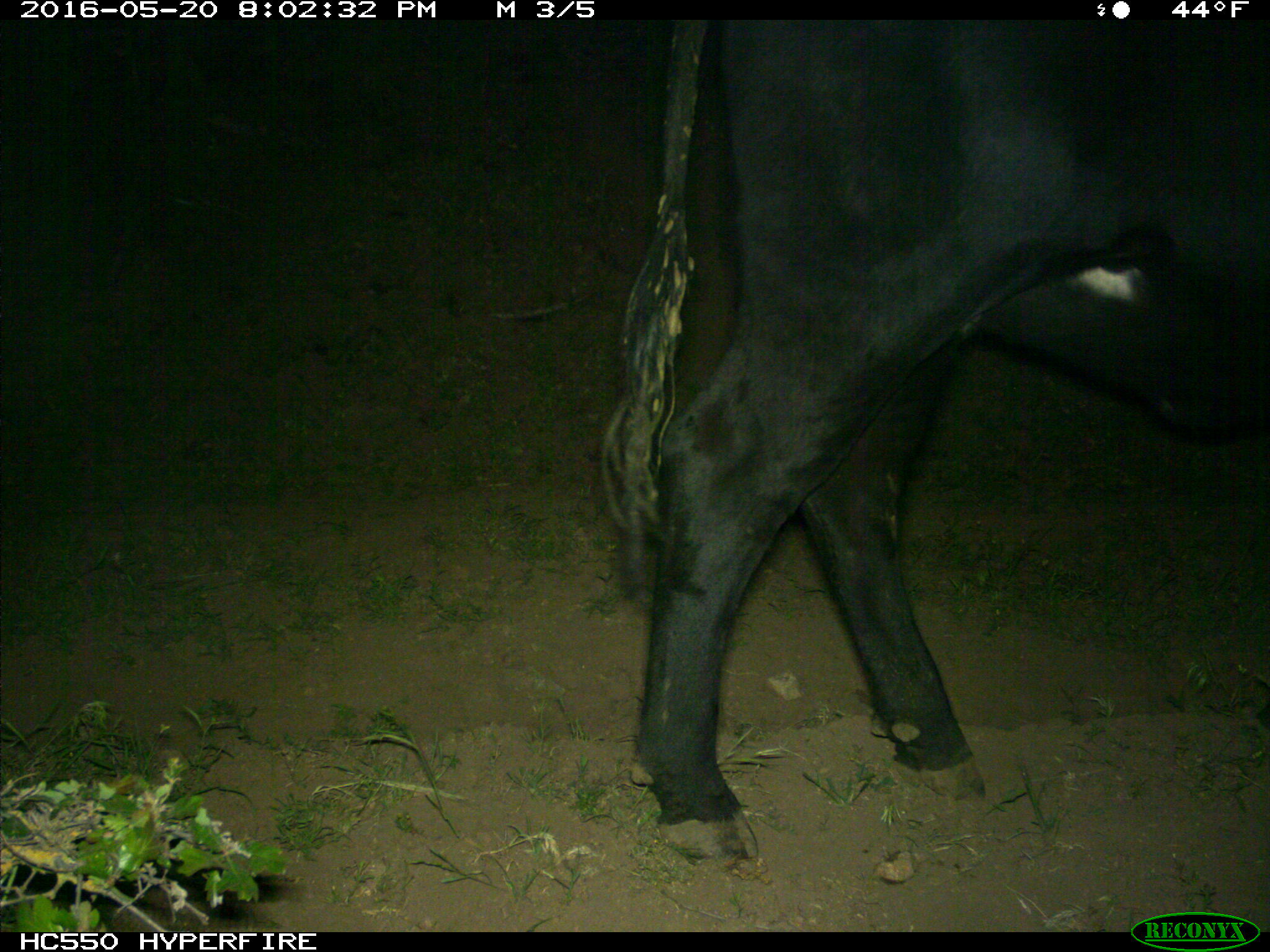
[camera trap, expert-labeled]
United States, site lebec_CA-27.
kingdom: Animalia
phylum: Chordata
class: Mammalia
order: Artiodactyla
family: Bovidae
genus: Bos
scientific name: Bos taurus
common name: domestic cow